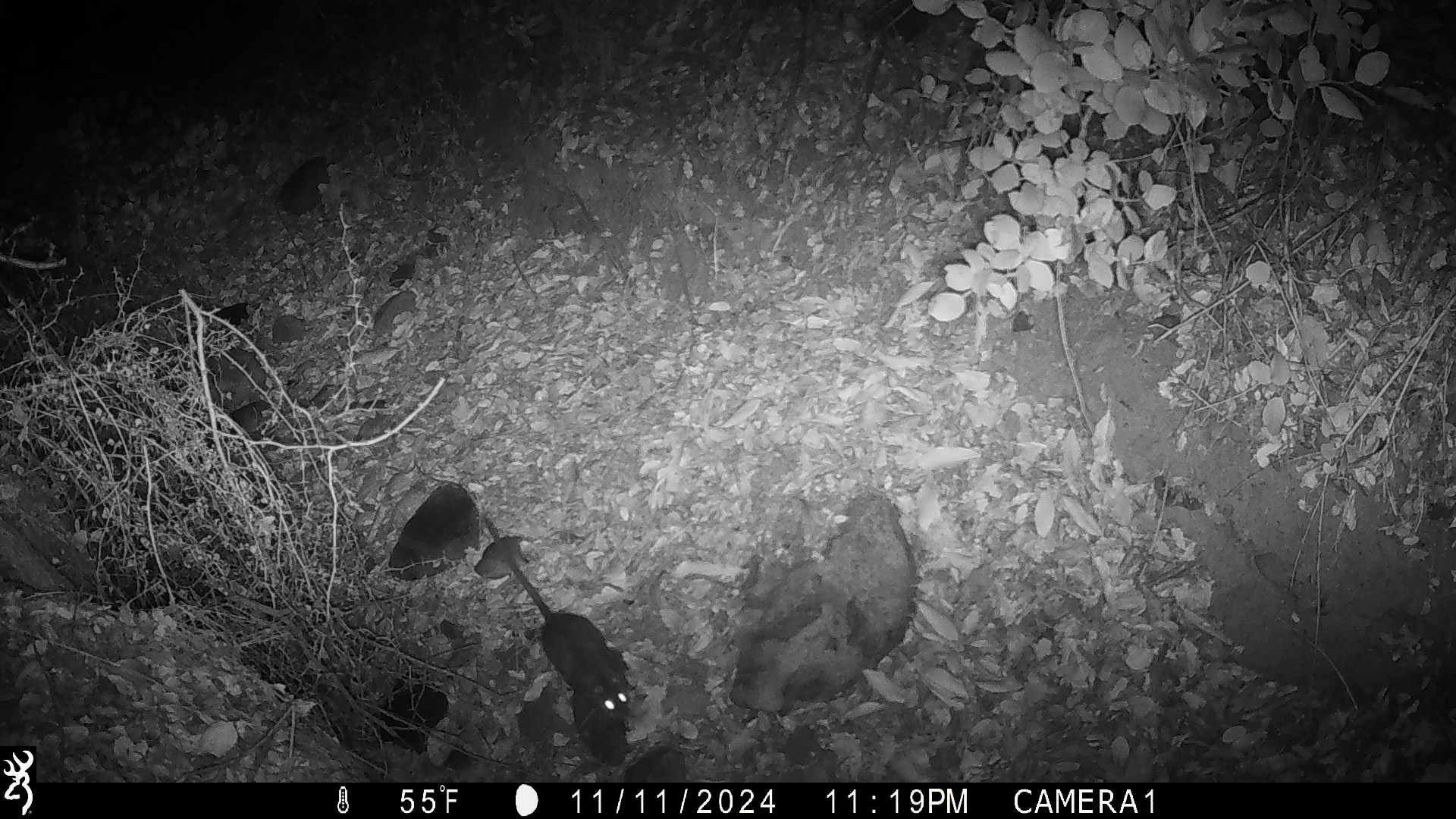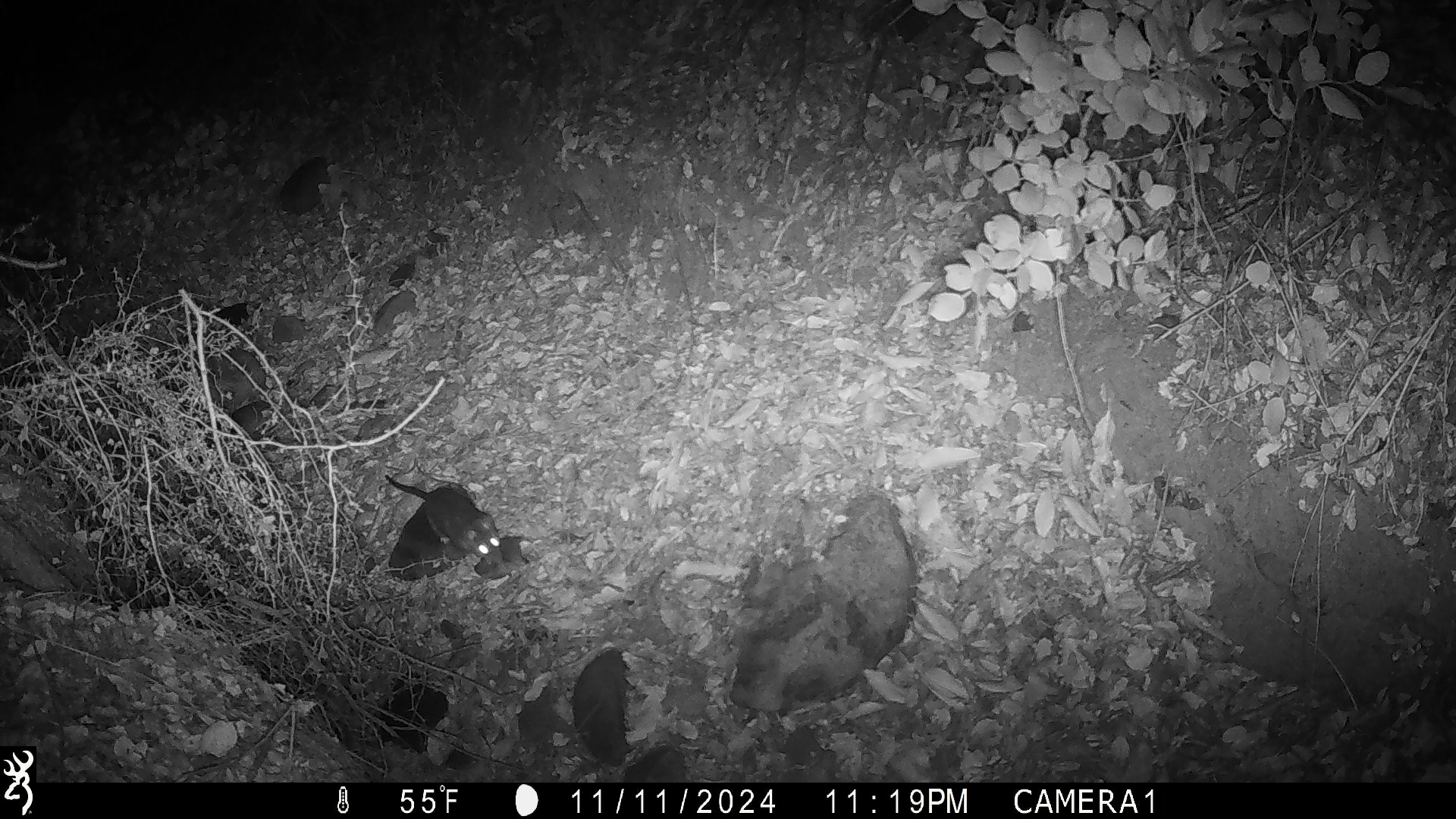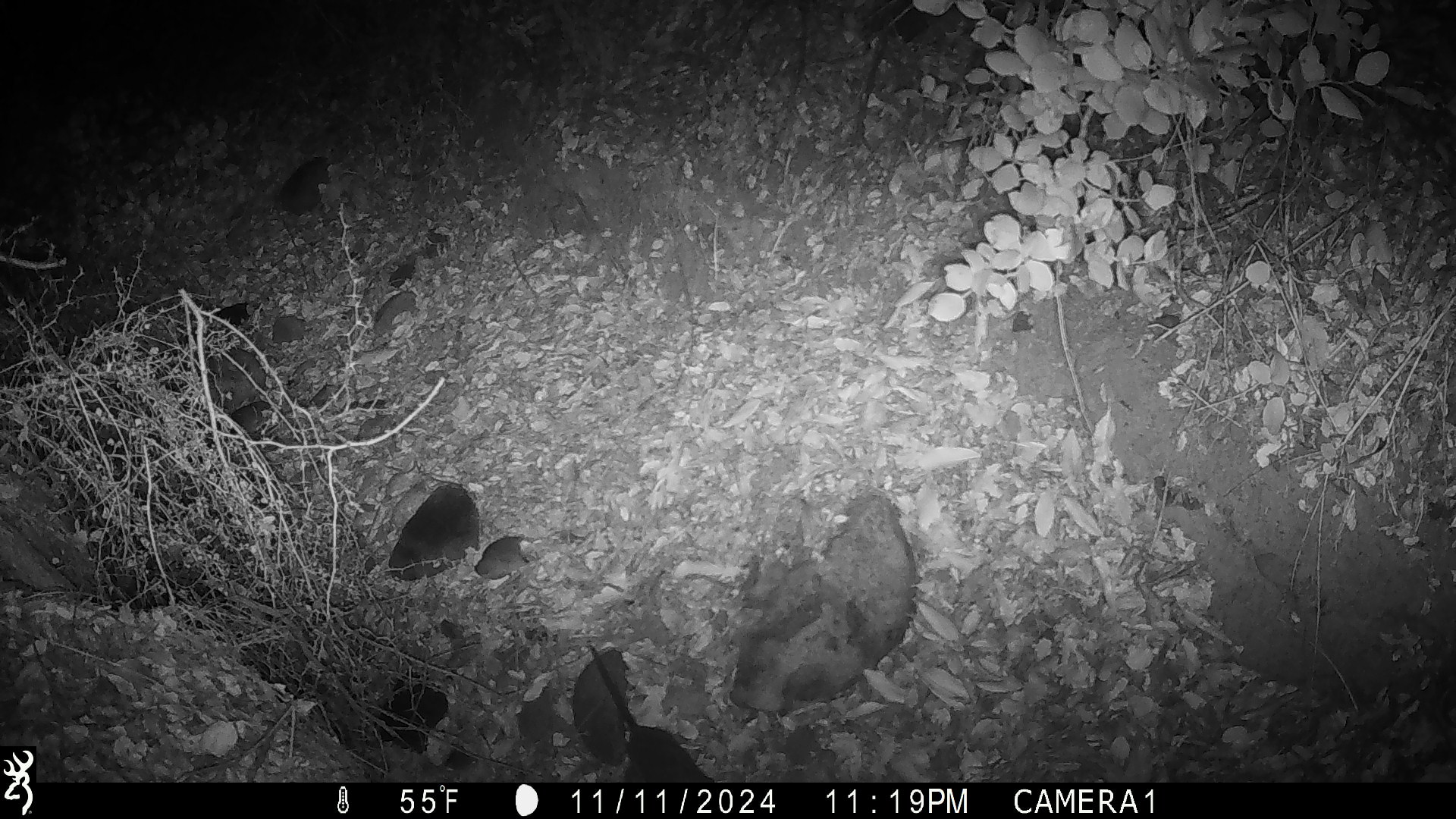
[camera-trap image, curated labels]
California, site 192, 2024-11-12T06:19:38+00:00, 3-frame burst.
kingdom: Animalia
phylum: Chordata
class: Mammalia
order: Rodentia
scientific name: Rodentia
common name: mouse or rat